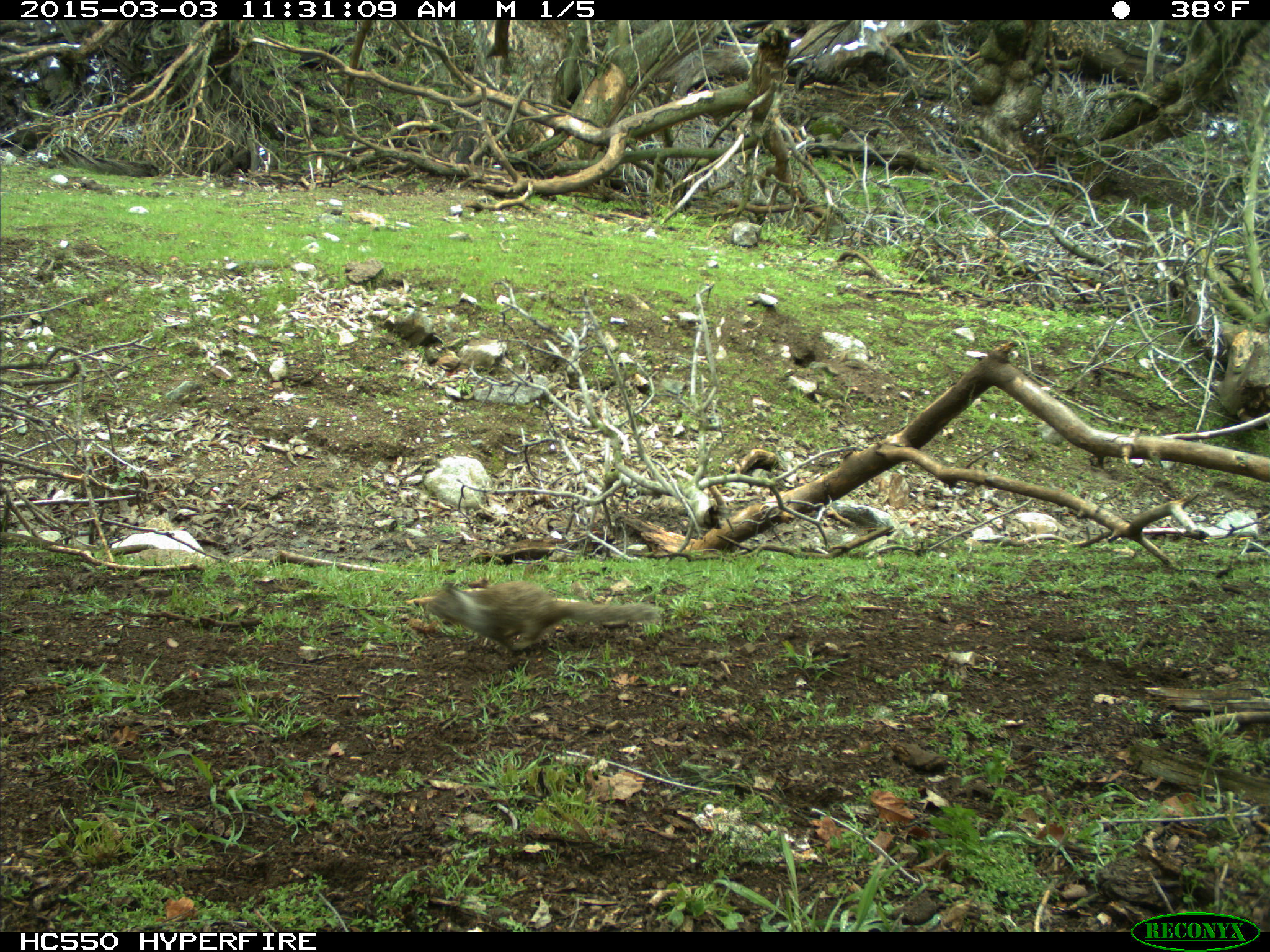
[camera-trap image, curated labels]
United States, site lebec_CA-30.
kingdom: Animalia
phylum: Chordata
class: Mammalia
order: Rodentia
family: Sciuridae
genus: Otospermophilus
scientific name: Otospermophilus beecheyi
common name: california ground squirrel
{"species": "Otospermophilus beecheyi (california ground squirrel)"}